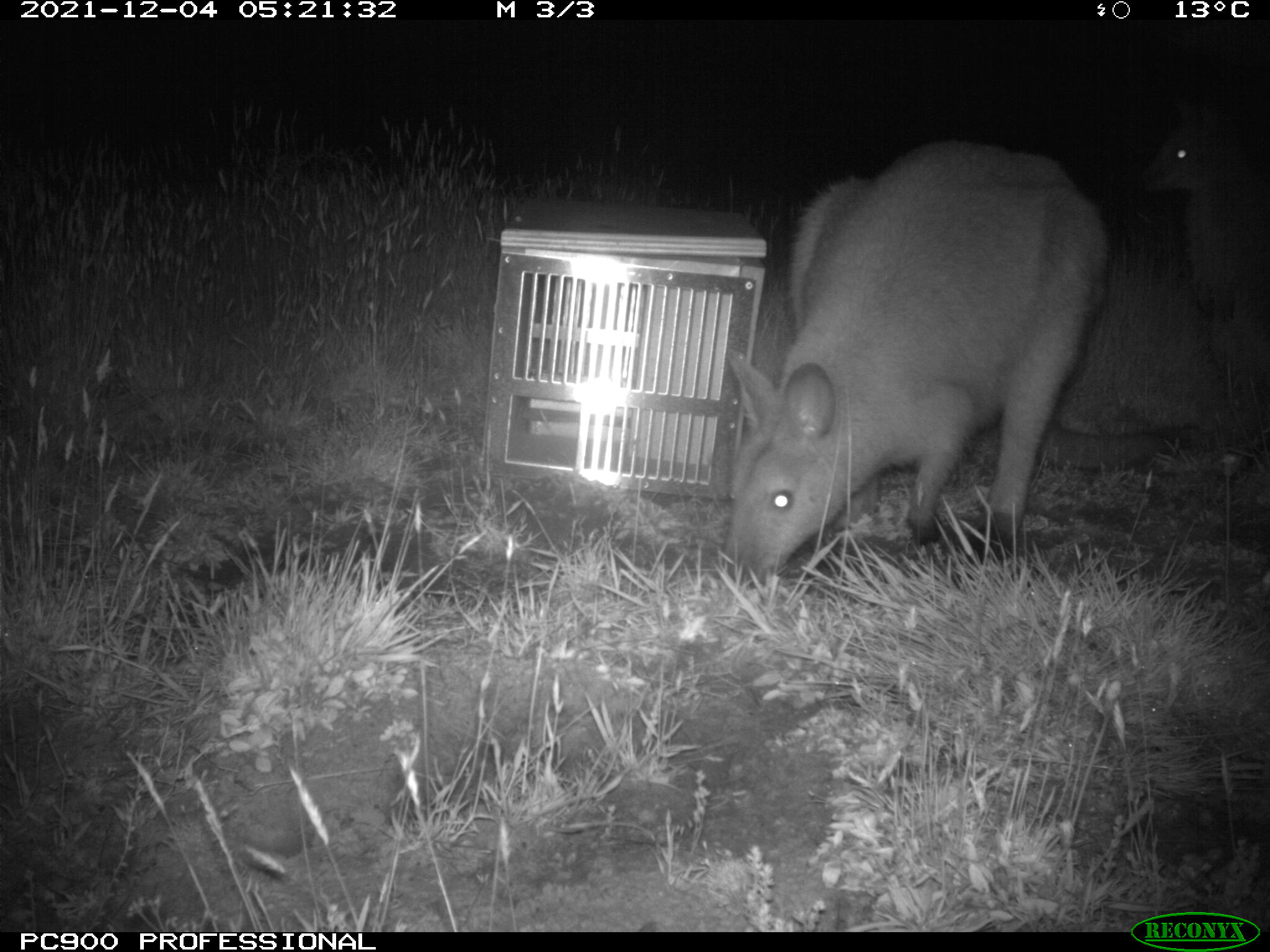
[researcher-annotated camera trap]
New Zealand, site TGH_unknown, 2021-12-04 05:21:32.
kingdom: Animalia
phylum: Chordata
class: Mammalia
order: Diprotodontia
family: Macropodidae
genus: Notamacropus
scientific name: Notamacropus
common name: wallaby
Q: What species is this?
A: Wallaby (Notamacropus).